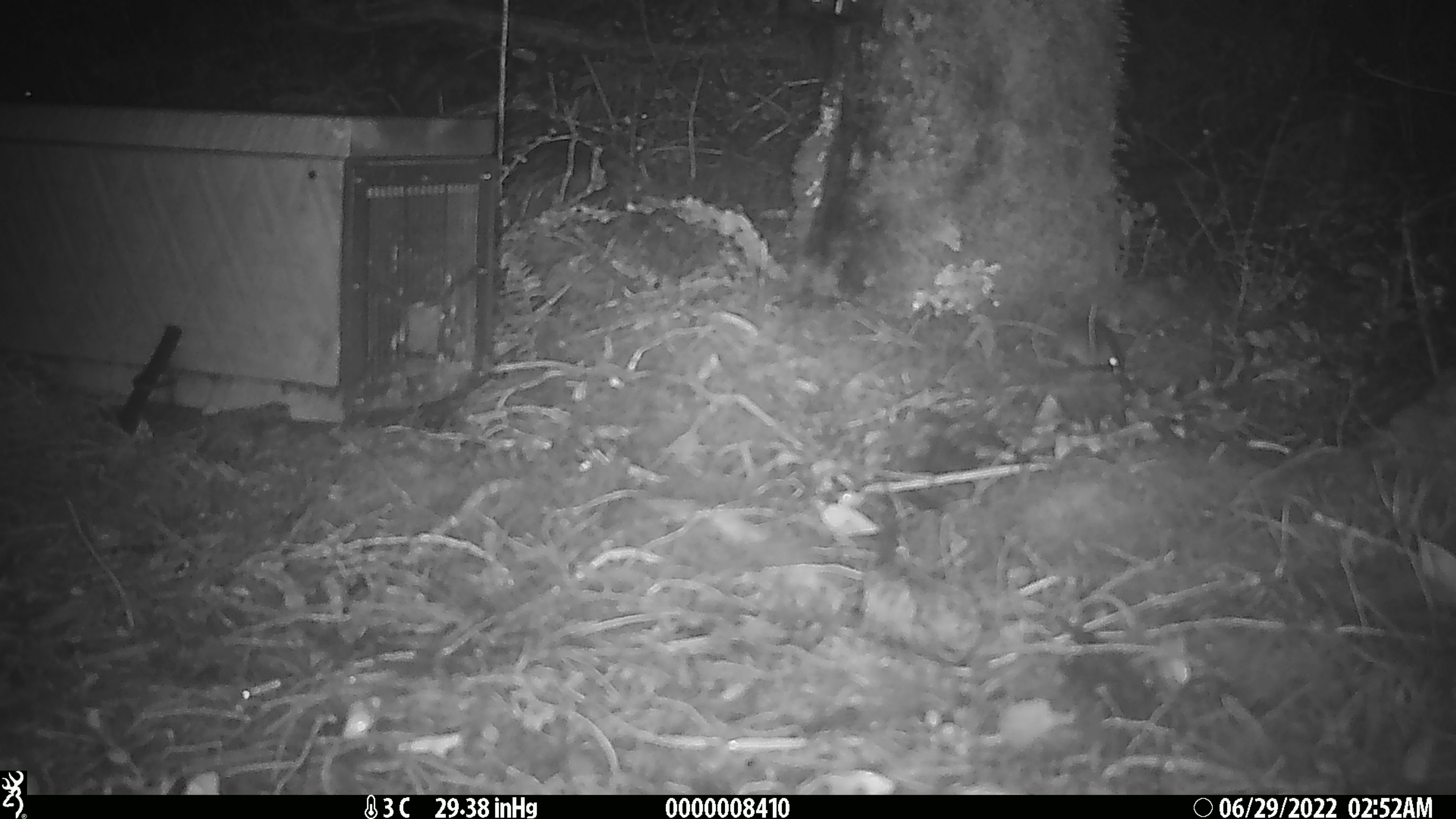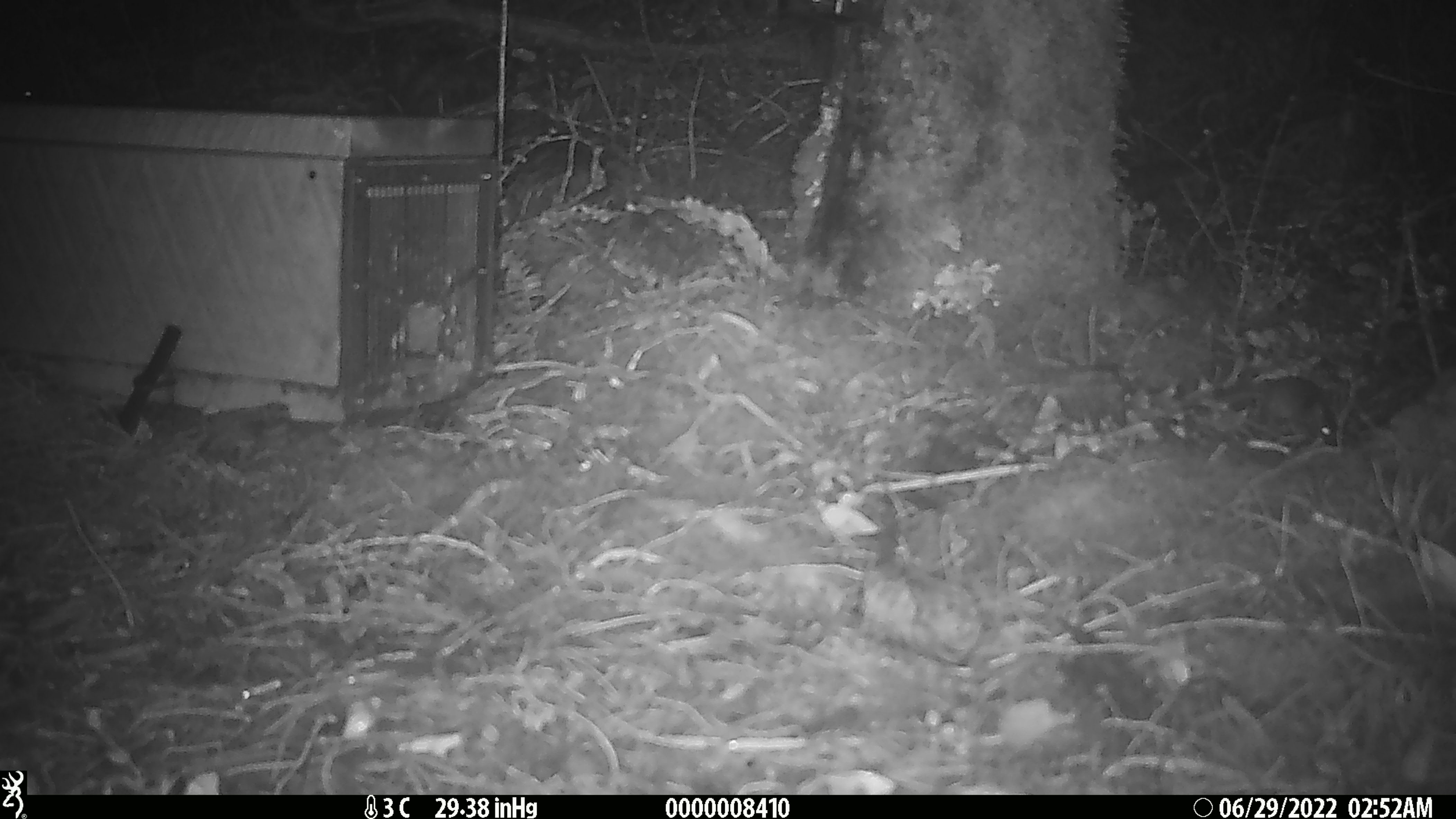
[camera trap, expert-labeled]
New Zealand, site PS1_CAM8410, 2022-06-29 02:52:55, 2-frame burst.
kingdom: Animalia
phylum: Chordata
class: Mammalia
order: Rodentia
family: Muridae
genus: Mus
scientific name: Mus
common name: mouse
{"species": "mouse (Mus)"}